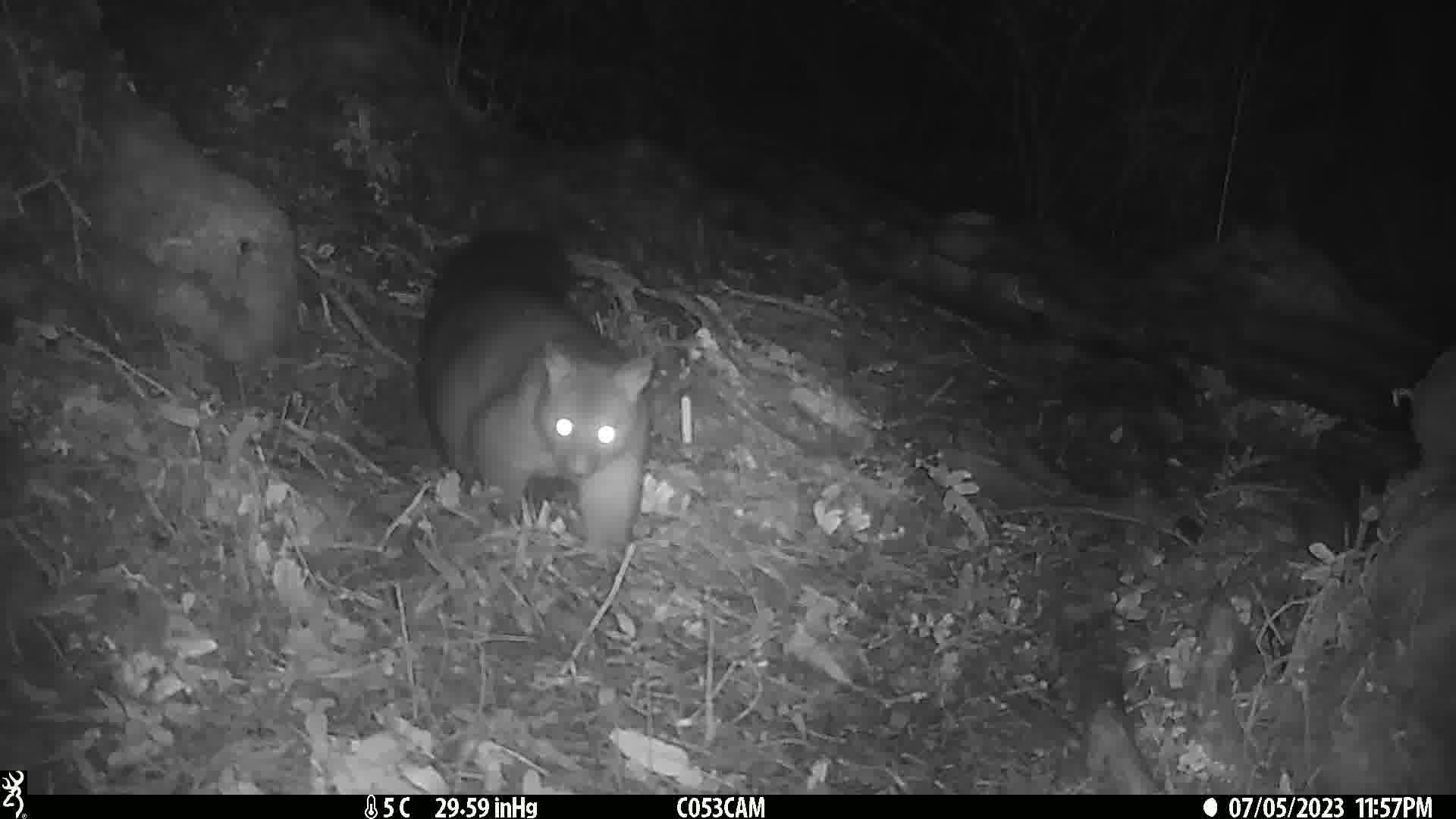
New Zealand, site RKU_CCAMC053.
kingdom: Animalia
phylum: Chordata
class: Mammalia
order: Diprotodontia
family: Phalangeridae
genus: Trichosurus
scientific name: Trichosurus vulpecula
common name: common brushtail possum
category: possum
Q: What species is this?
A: Possum (common brushtail possum) (Trichosurus vulpecula).